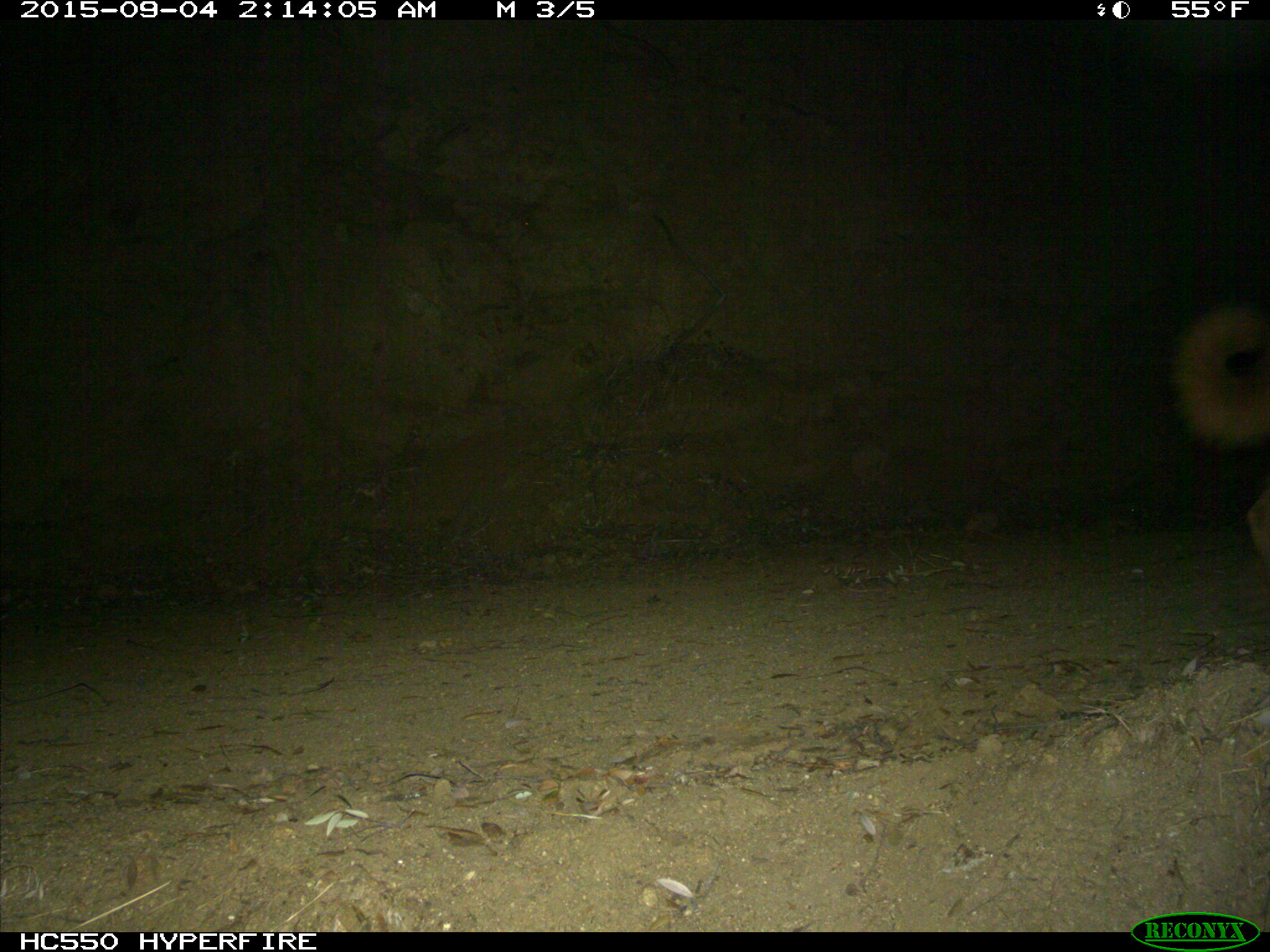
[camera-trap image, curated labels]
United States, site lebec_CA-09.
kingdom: Animalia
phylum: Chordata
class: Mammalia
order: Carnivora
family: Canidae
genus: Canis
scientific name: Canis familiaris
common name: domestic dog